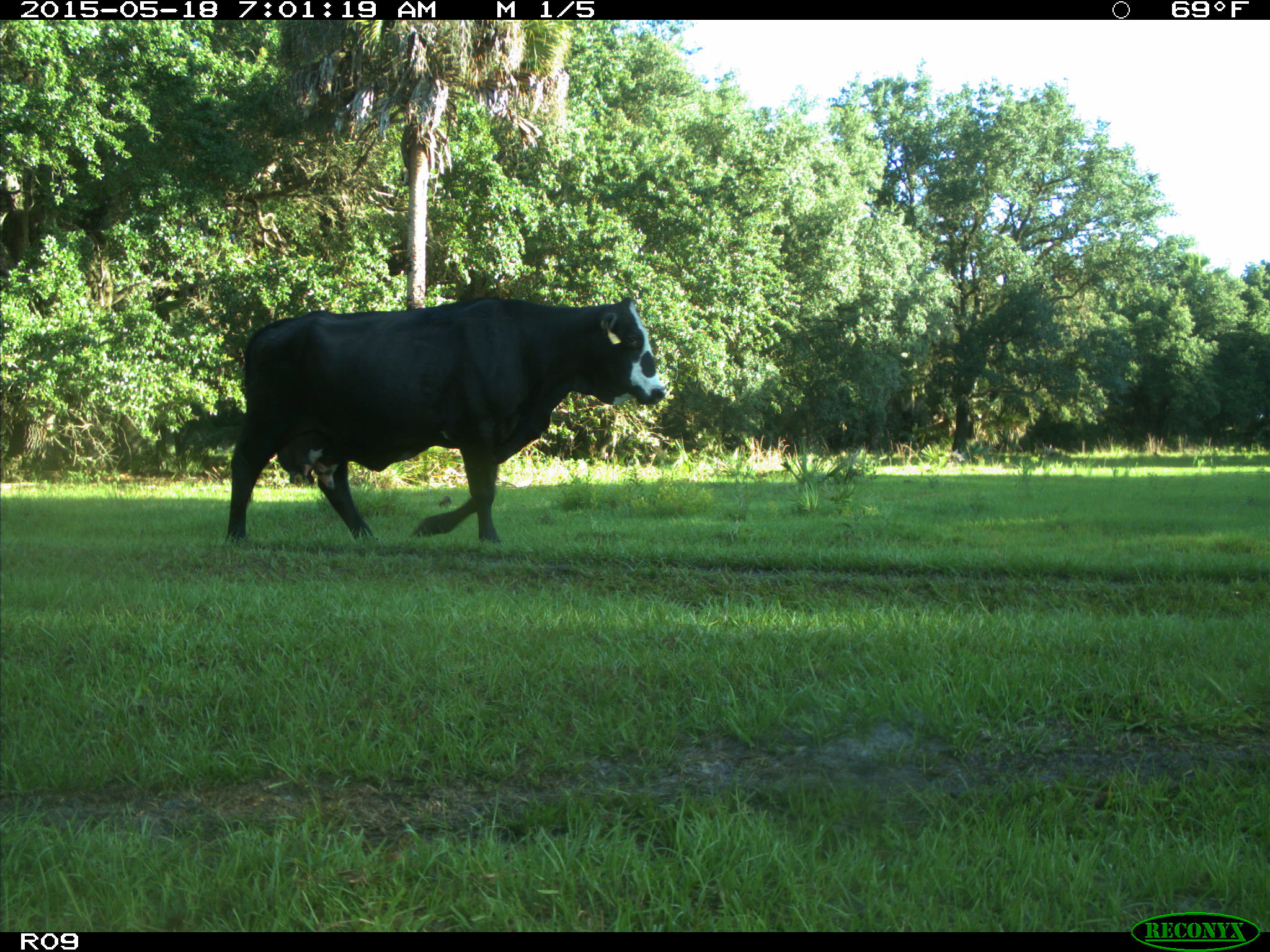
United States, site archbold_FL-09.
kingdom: Animalia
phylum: Chordata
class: Mammalia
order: Artiodactyla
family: Bovidae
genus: Bos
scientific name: Bos taurus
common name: domestic cow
Bos taurus (domestic cow).